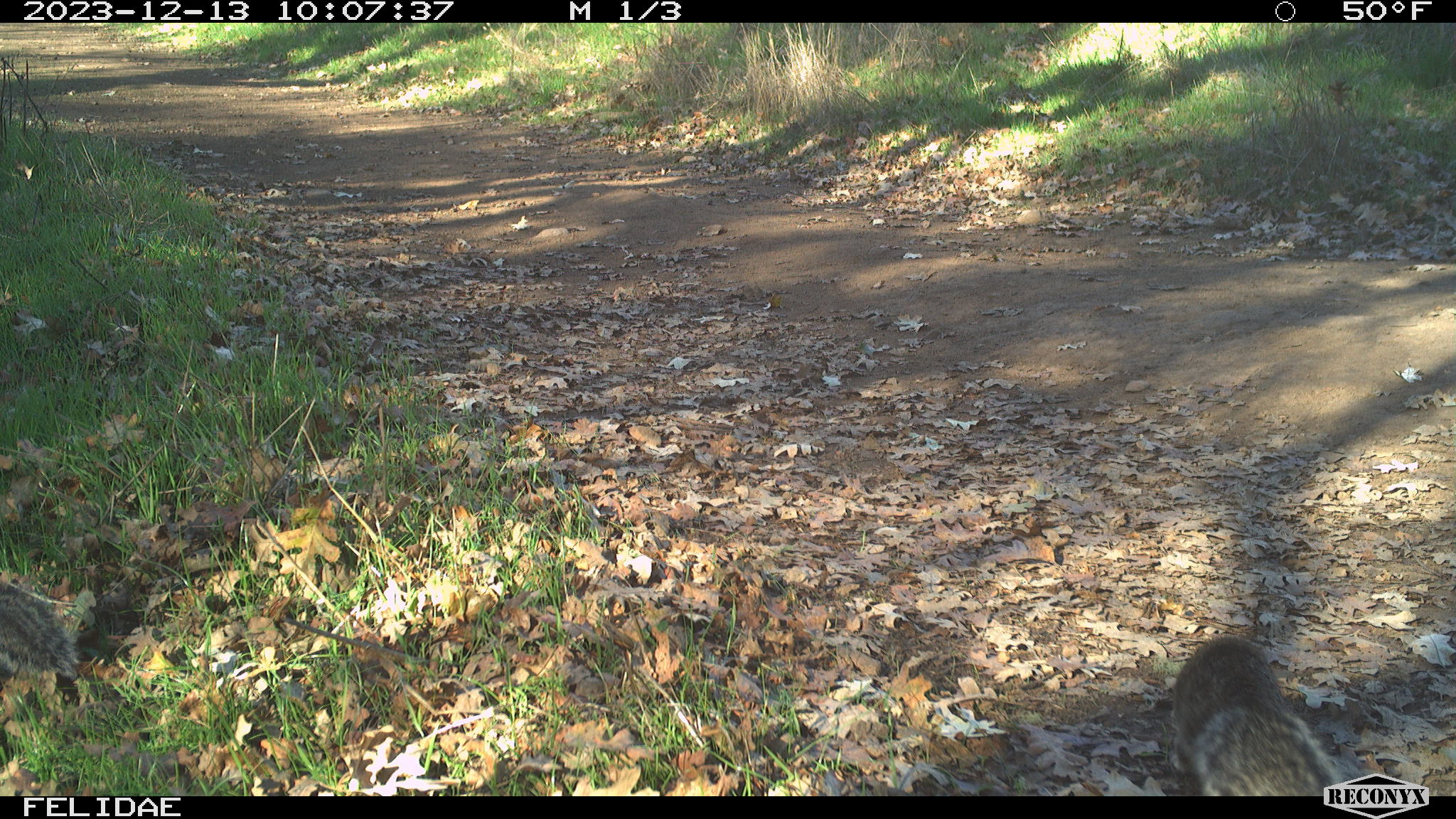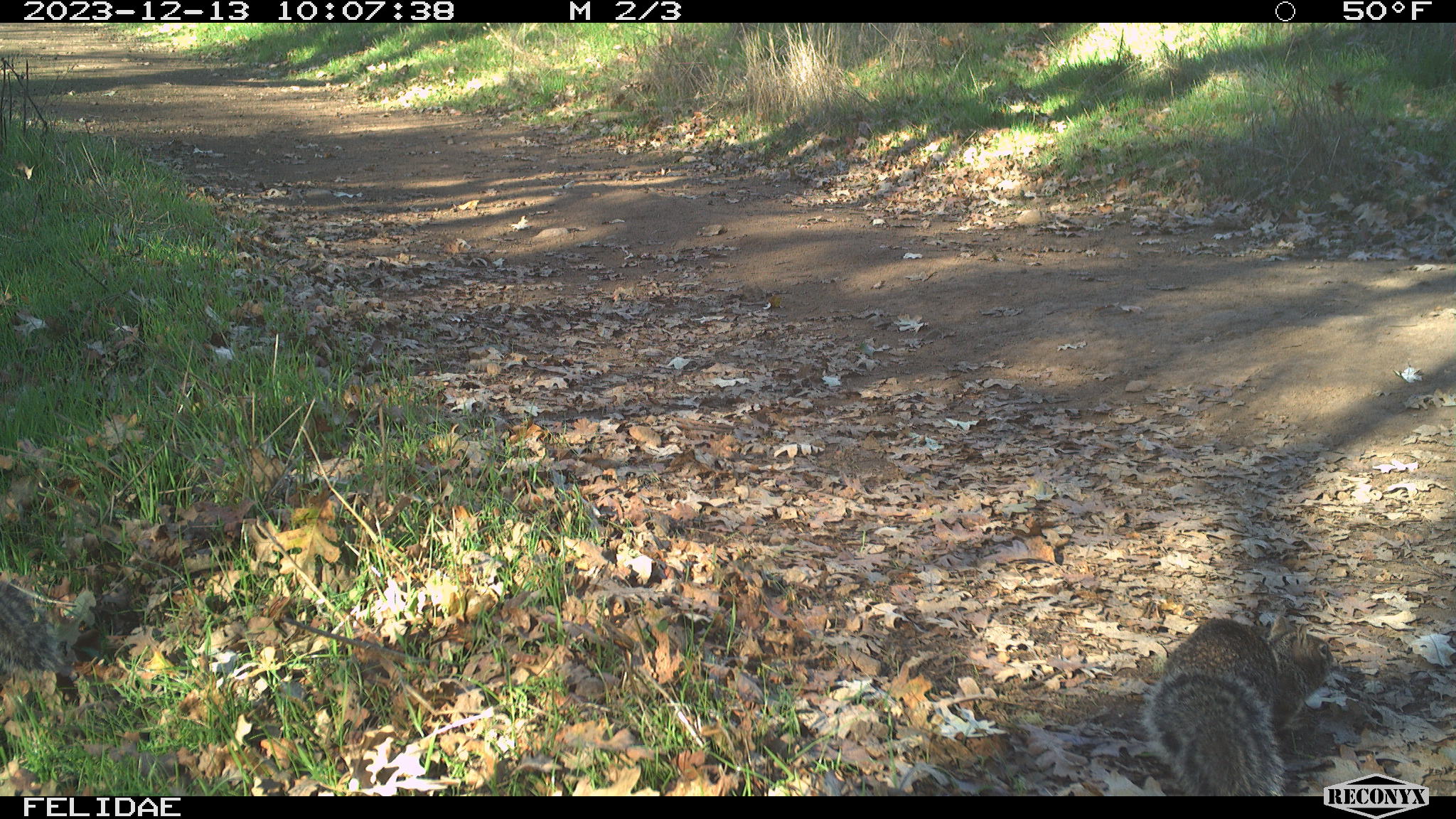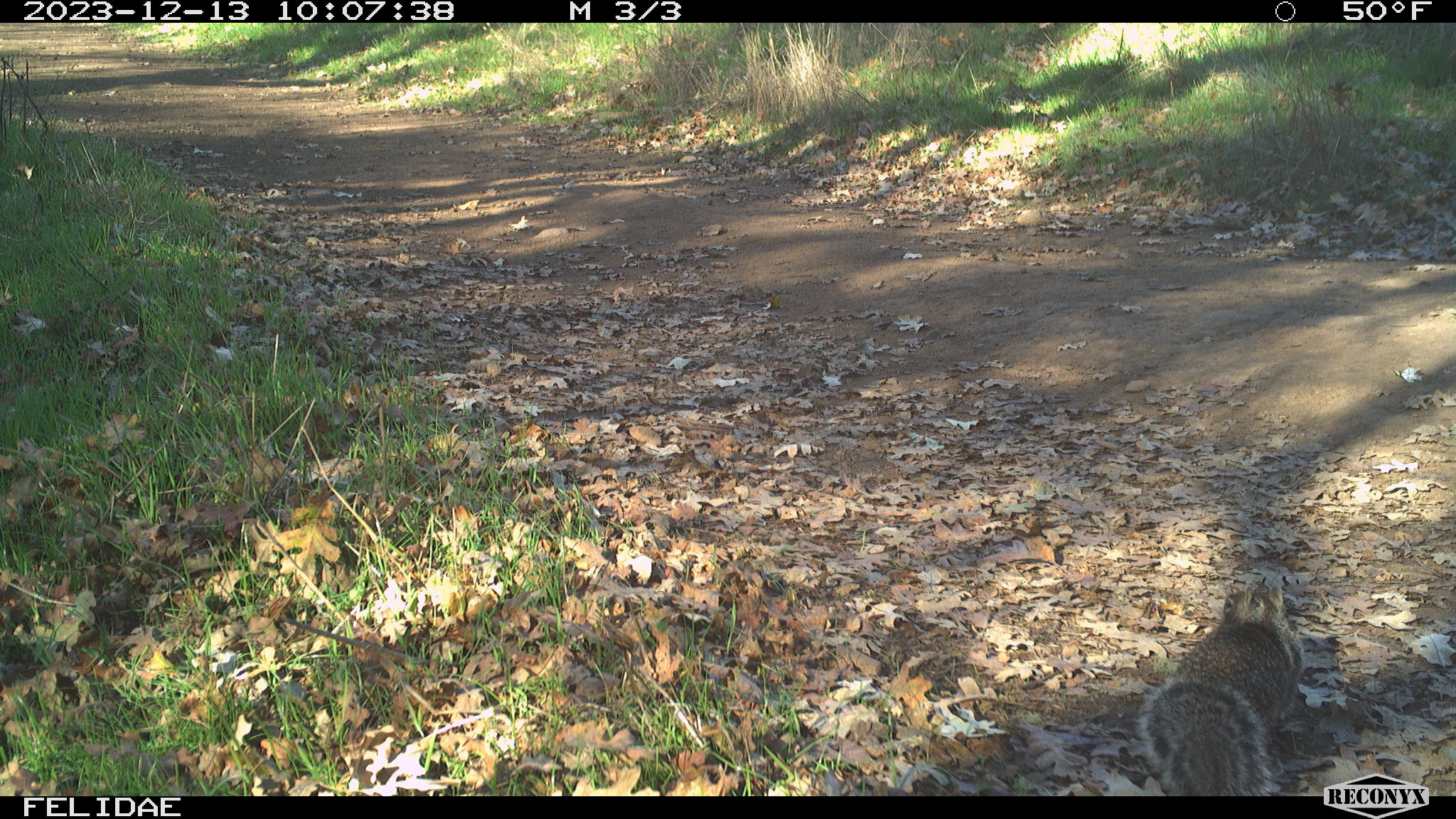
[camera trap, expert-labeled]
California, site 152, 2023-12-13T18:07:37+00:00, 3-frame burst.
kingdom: Animalia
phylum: Chordata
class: Mammalia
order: Rodentia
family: Sciuridae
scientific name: Sciuridae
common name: squirrel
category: unknown squirrel